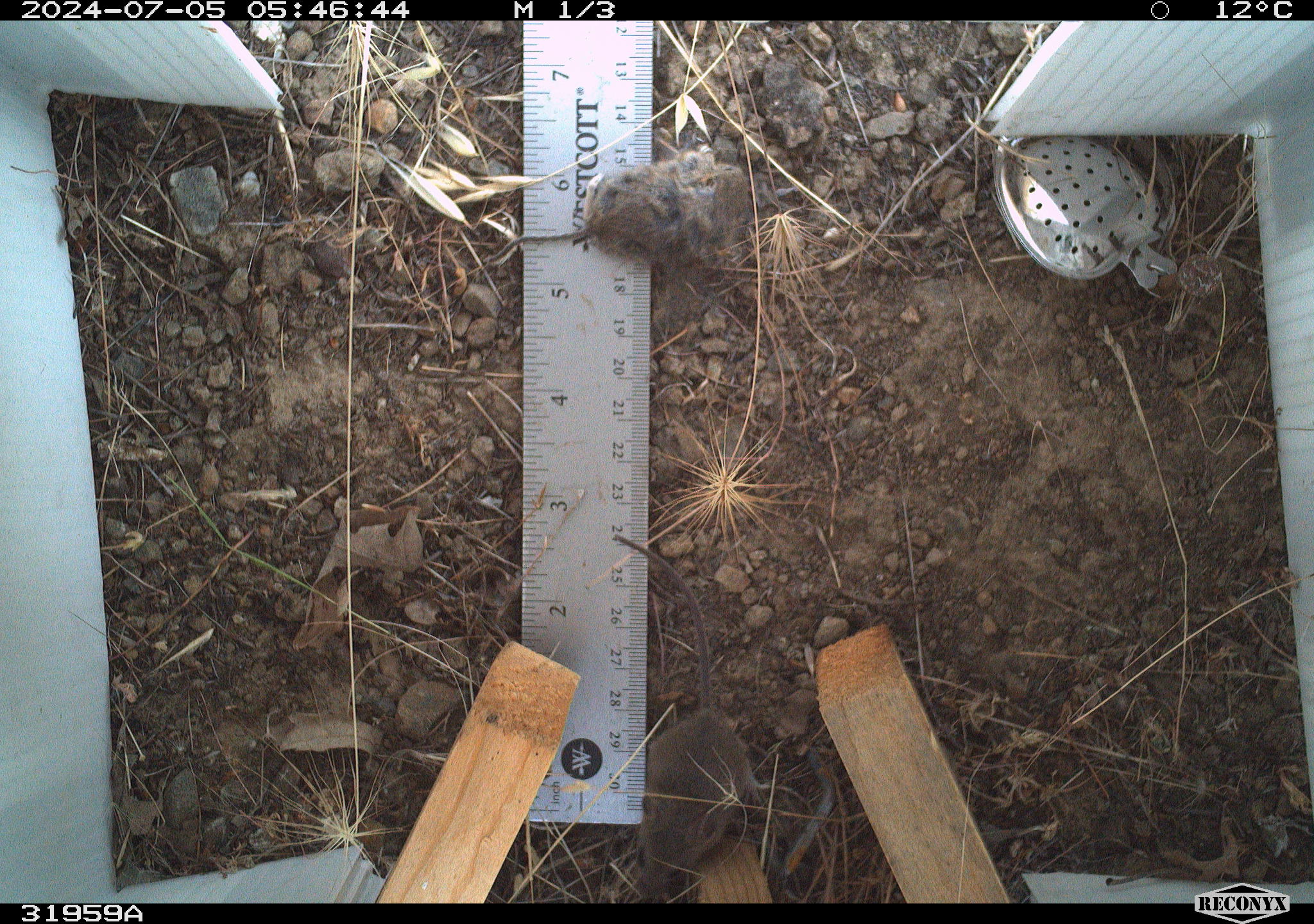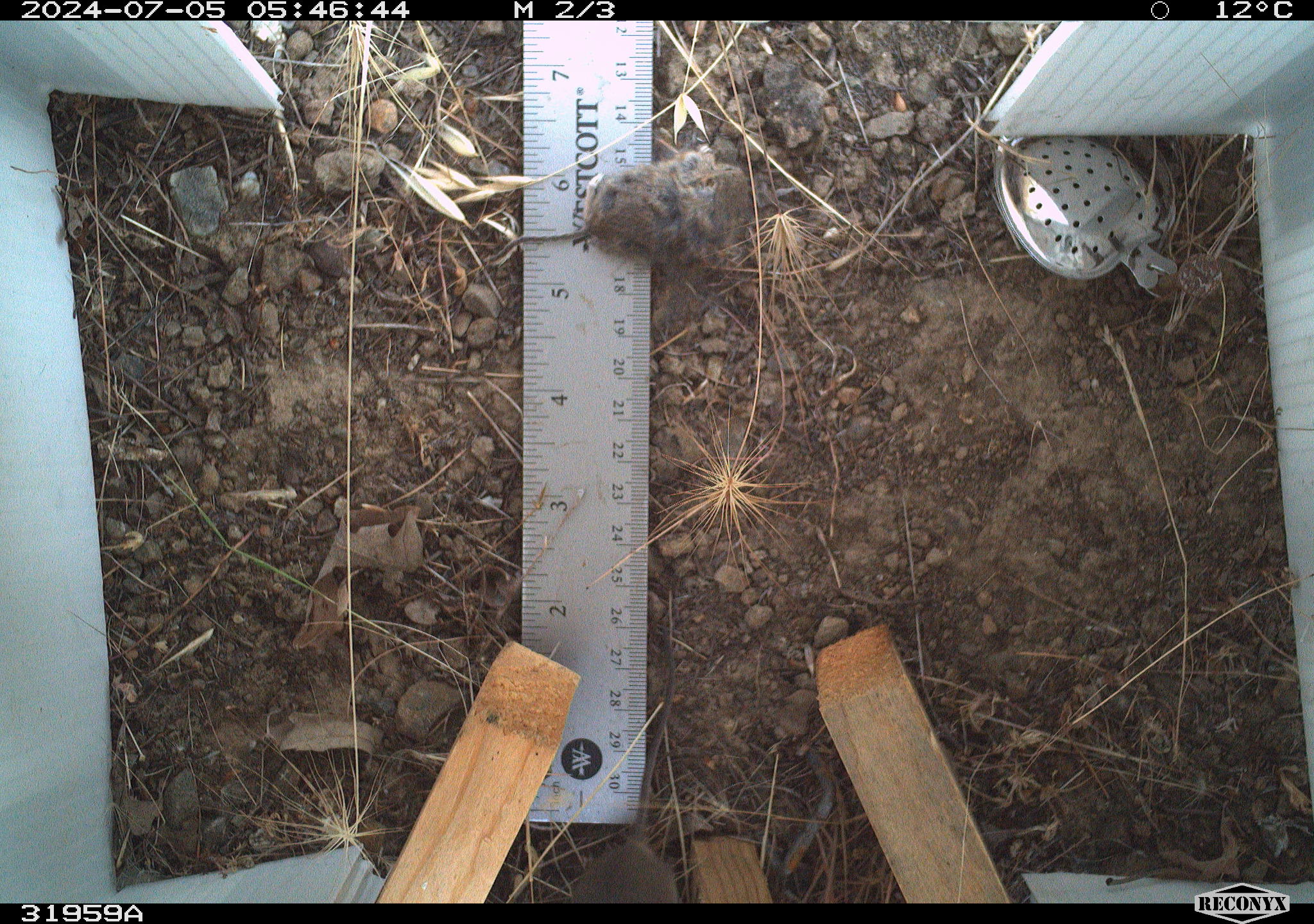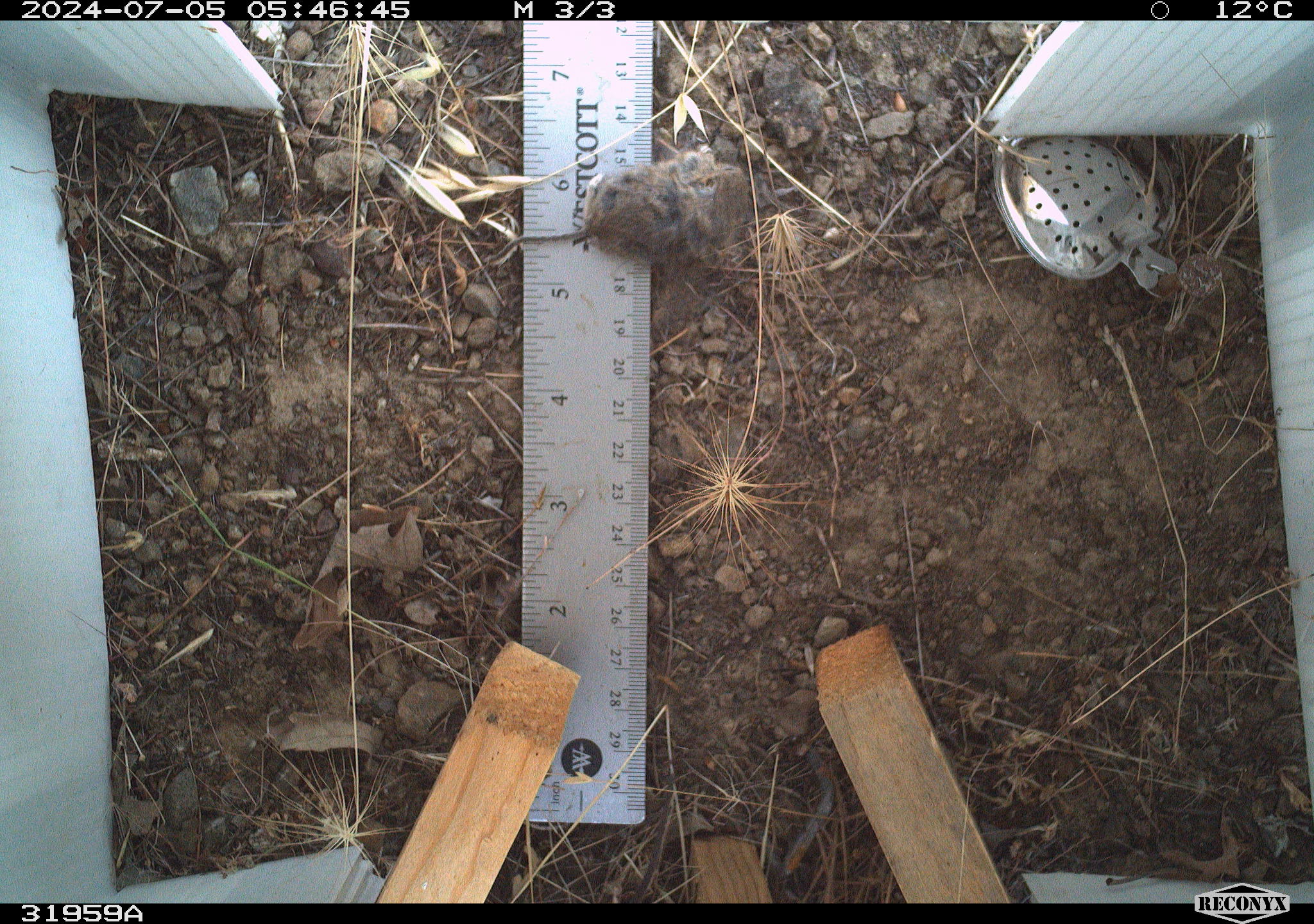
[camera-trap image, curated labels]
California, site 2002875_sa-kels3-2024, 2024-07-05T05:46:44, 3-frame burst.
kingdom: Animalia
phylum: Chordata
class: Mammalia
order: Rodentia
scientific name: Rodentia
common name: mouse species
Mouse species (Rodentia).